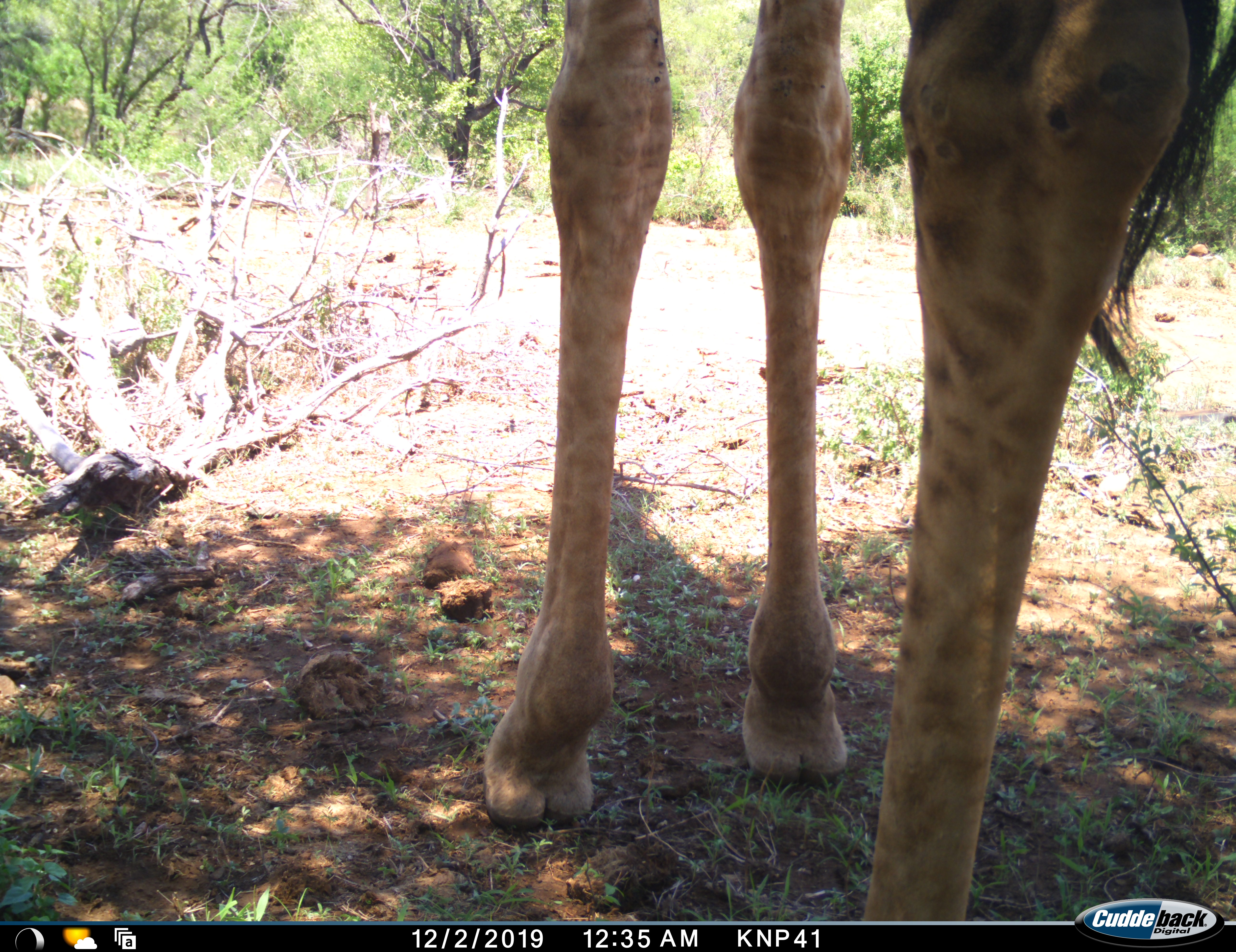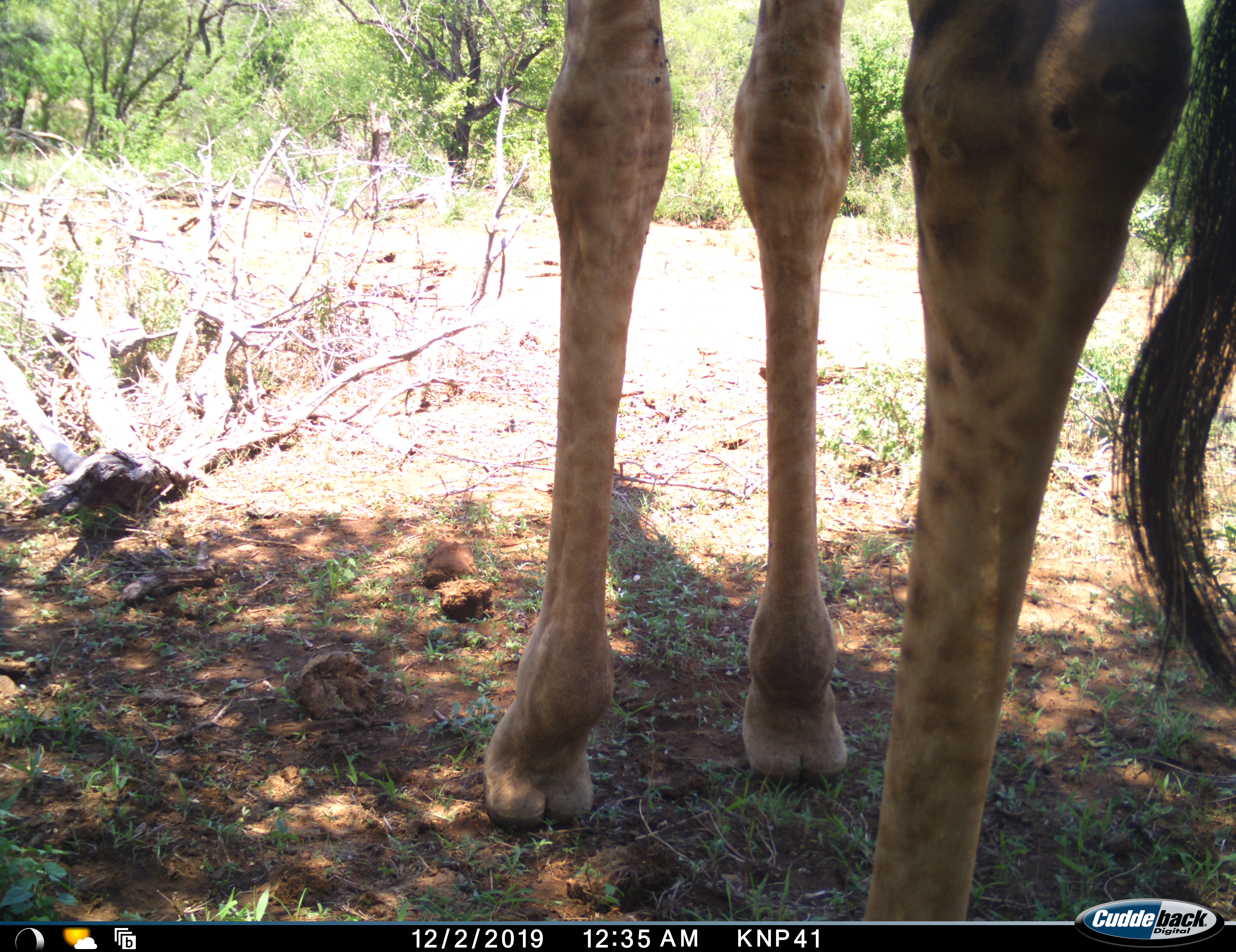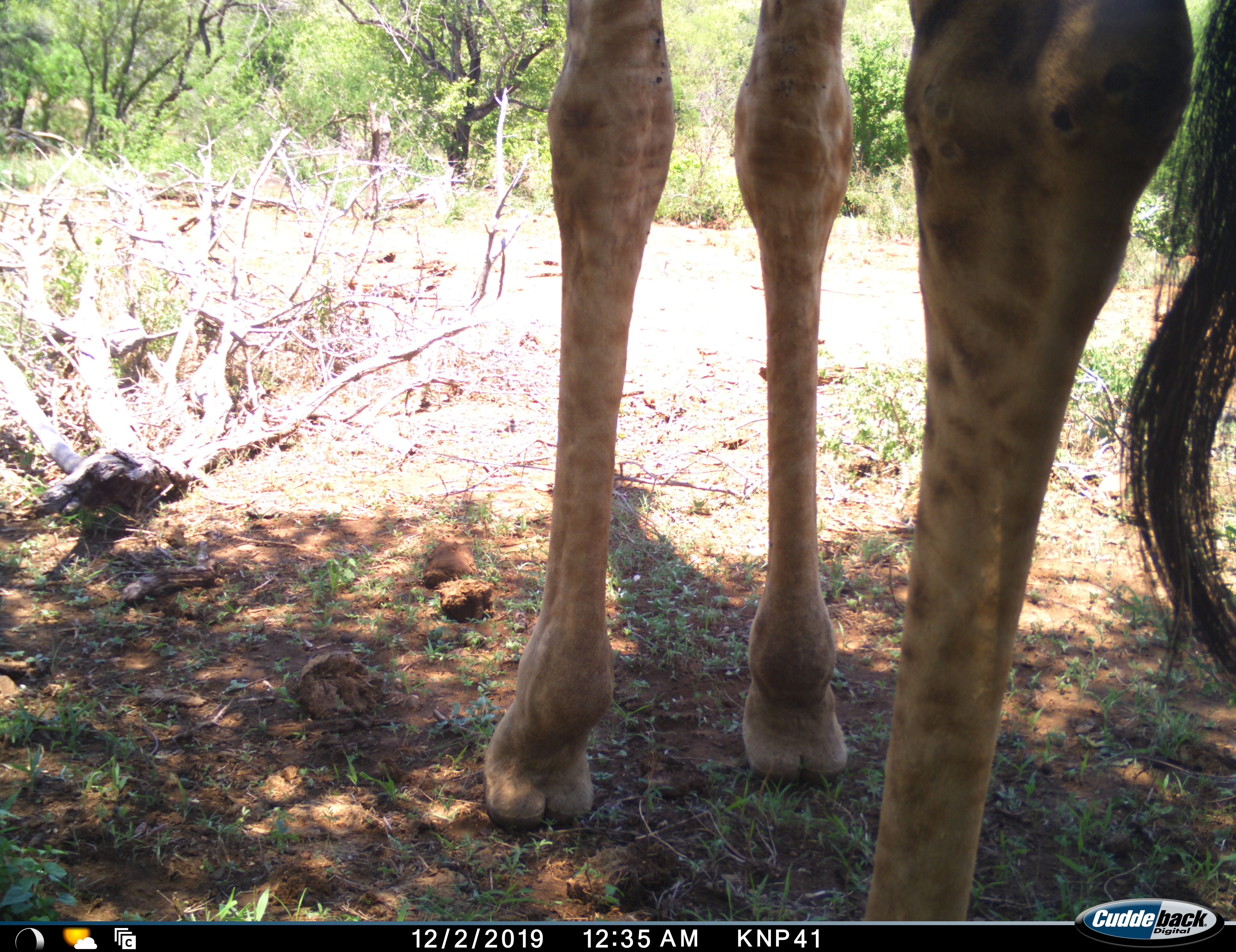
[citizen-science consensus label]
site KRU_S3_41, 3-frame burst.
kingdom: Animalia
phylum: Chordata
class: Mammalia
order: Artiodactyla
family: Giraffidae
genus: Giraffa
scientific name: Giraffa camelopardalis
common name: giraffe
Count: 1.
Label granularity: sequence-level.